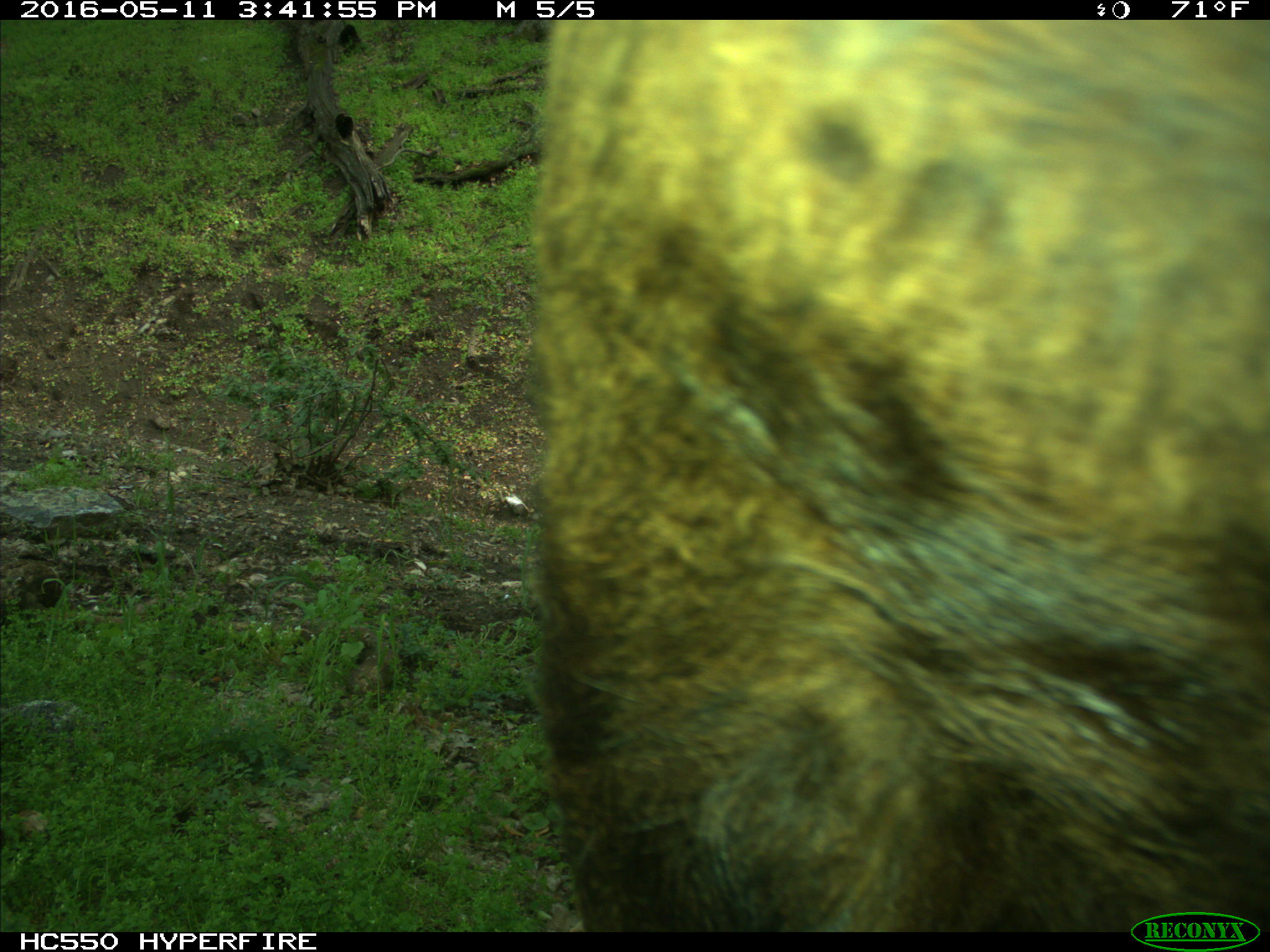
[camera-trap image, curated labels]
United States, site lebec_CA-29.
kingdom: Animalia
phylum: Chordata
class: Mammalia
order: Artiodactyla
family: Bovidae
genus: Bos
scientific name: Bos taurus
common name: domestic cow